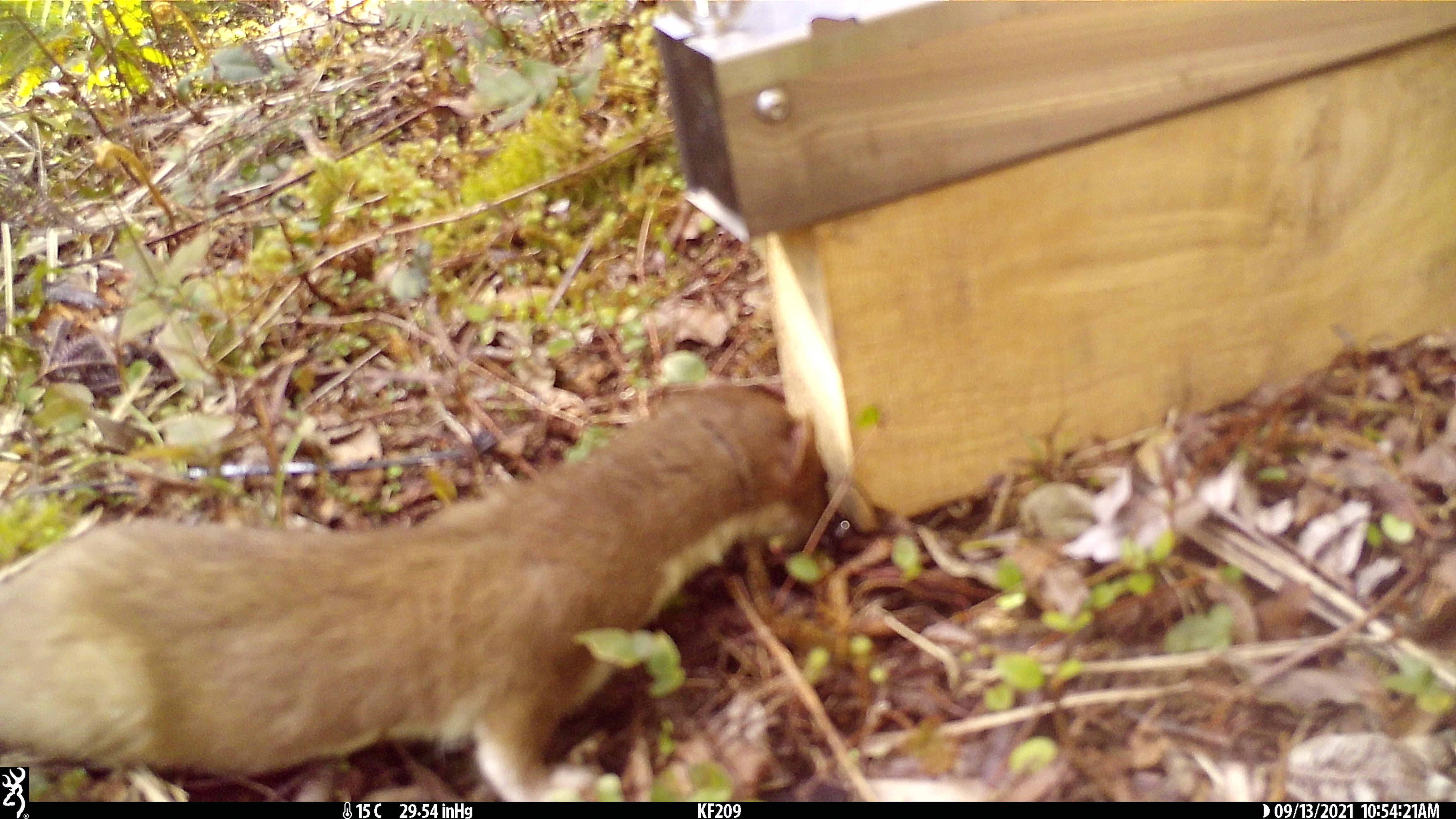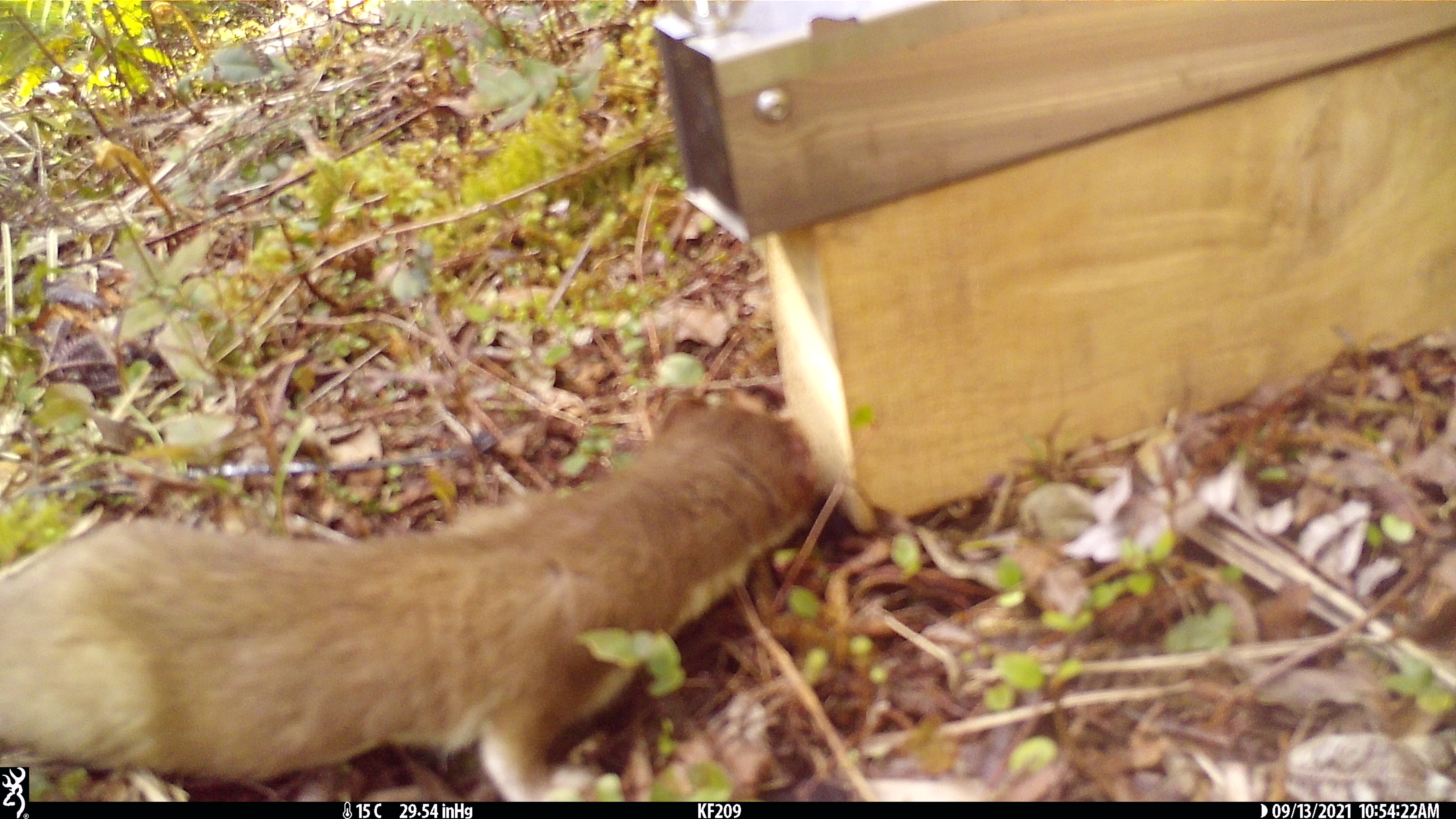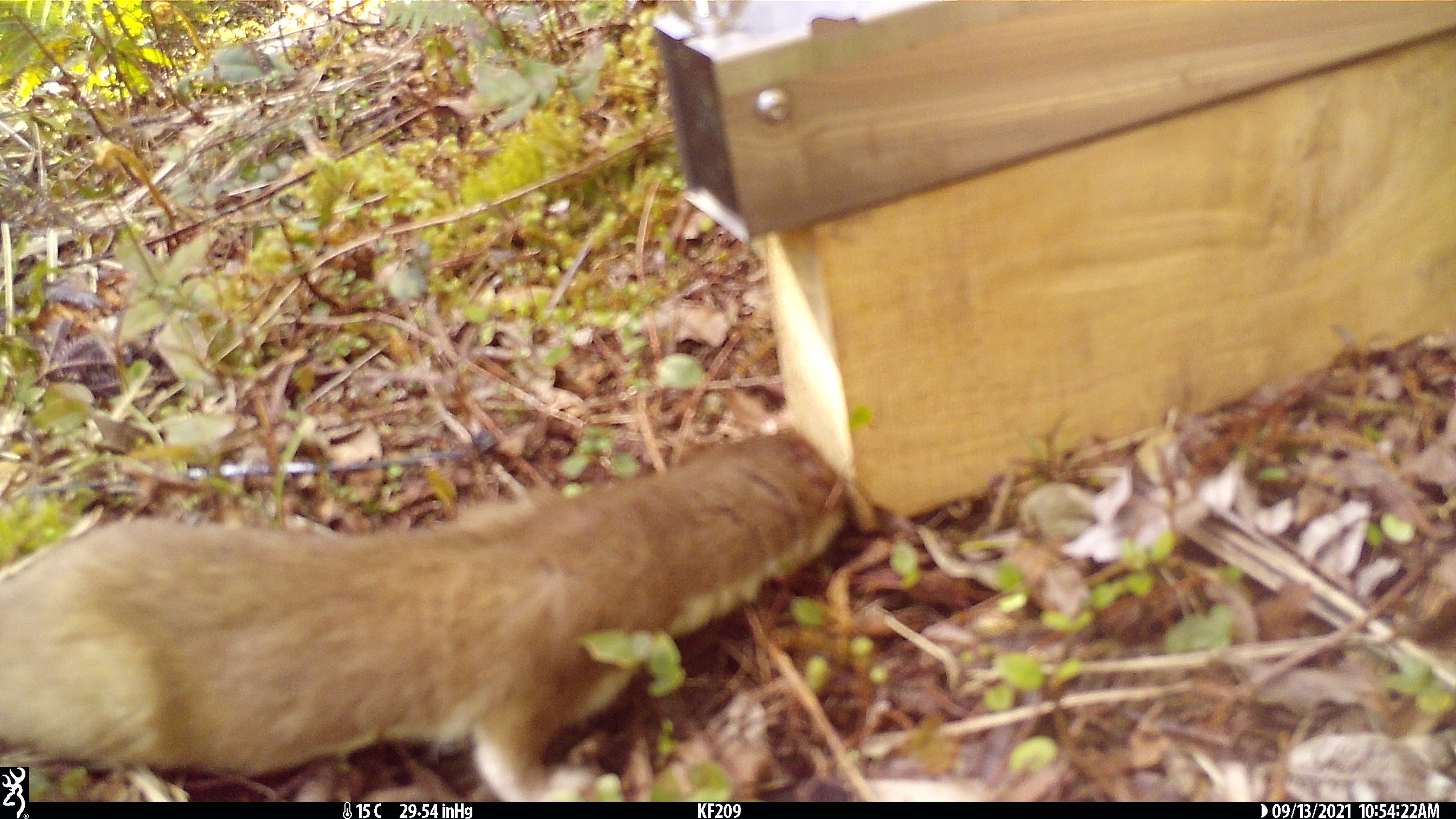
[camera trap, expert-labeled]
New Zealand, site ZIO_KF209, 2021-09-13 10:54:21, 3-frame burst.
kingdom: Animalia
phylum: Chordata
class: Mammalia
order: Carnivora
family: Mustelidae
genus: Mustela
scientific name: Mustela erminea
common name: stoat